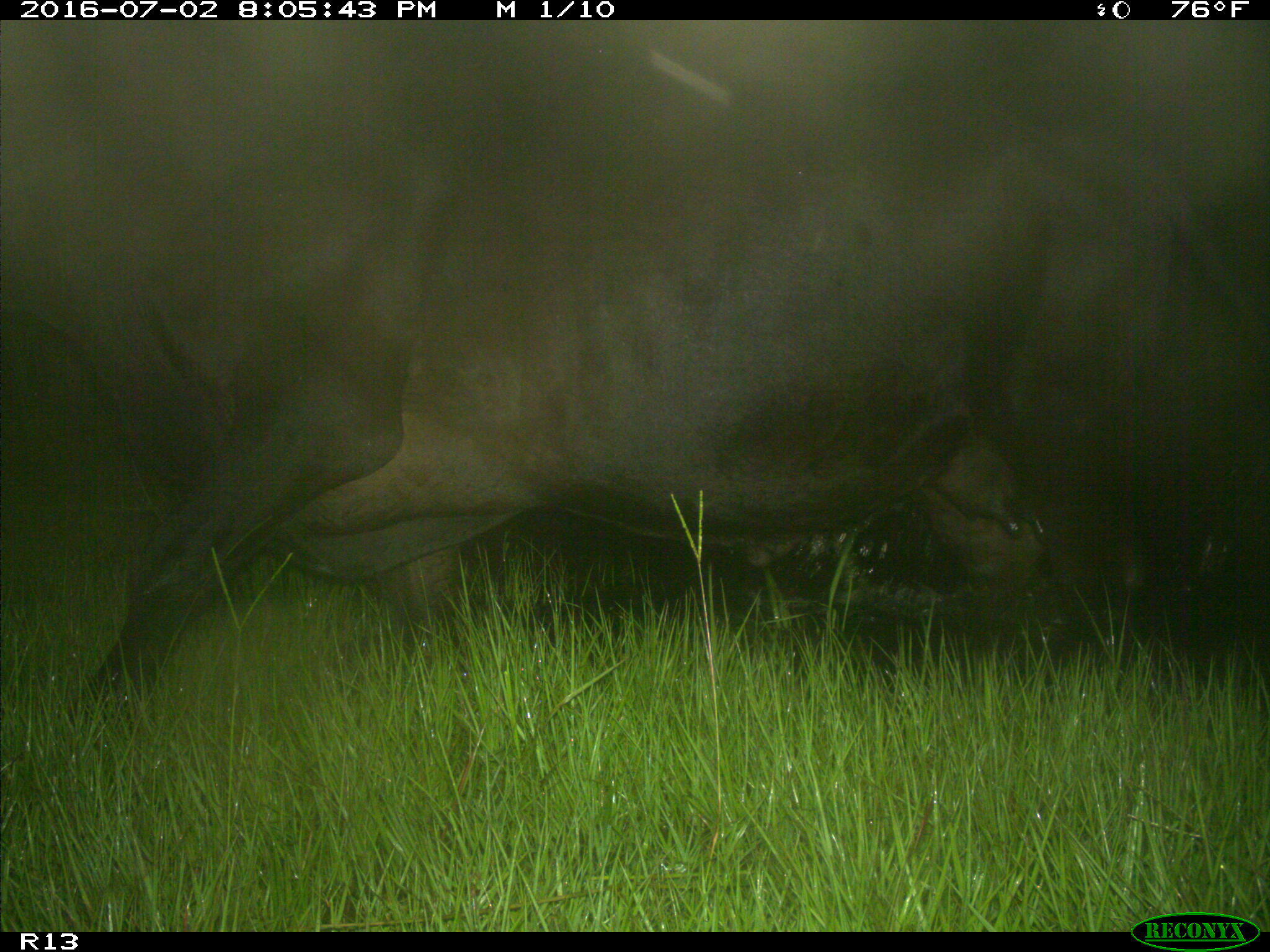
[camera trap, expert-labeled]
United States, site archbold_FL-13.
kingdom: Animalia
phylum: Chordata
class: Mammalia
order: Artiodactyla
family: Bovidae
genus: Bos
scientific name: Bos taurus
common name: domestic cow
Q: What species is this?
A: Bos taurus (domestic cow).